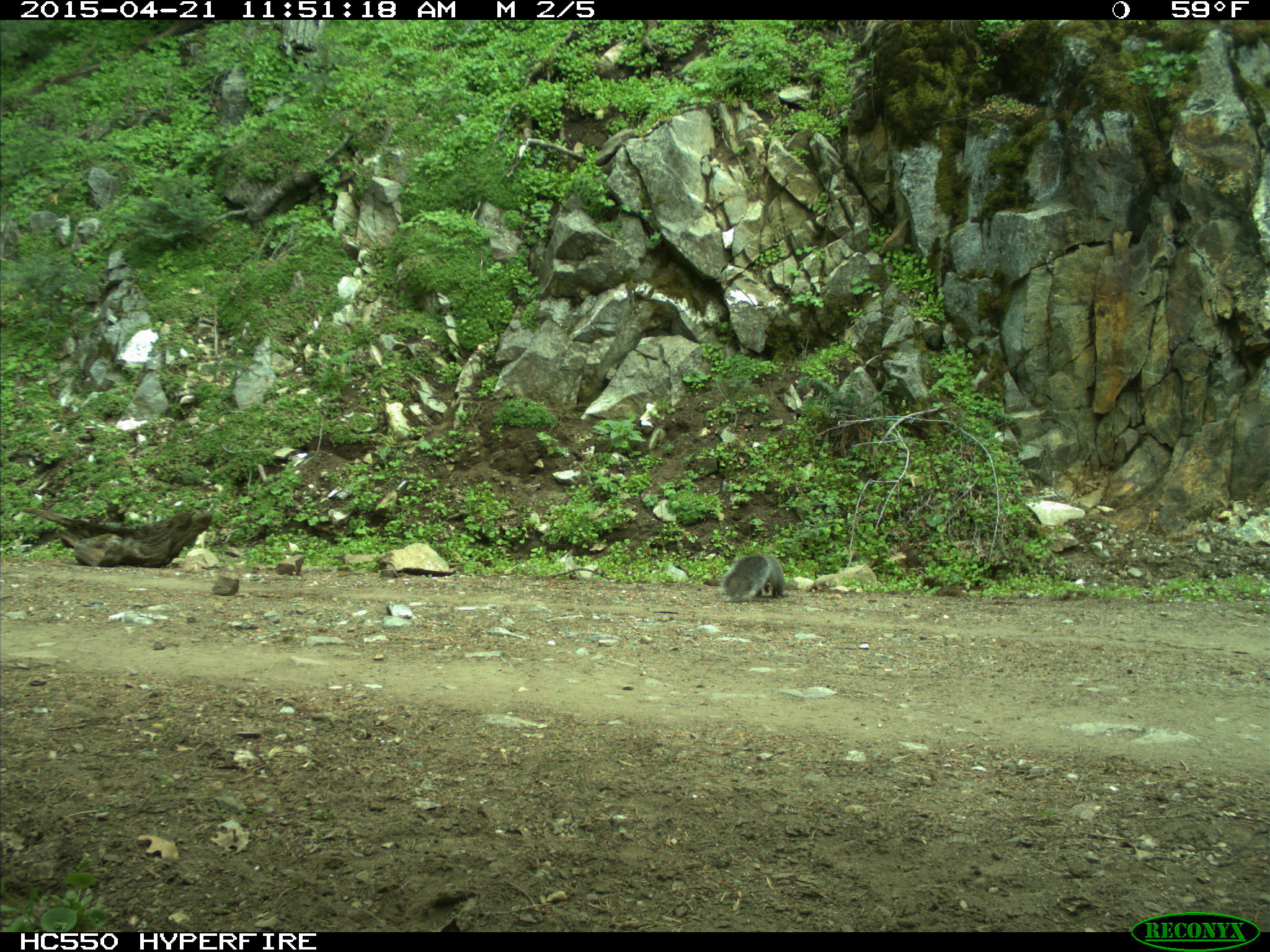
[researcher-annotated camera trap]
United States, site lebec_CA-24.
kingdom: Animalia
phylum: Chordata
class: Mammalia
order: Rodentia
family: Sciuridae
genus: Sciurus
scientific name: Sciurus carolinensis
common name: eastern gray squirrel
Sciurus carolinensis (eastern gray squirrel).